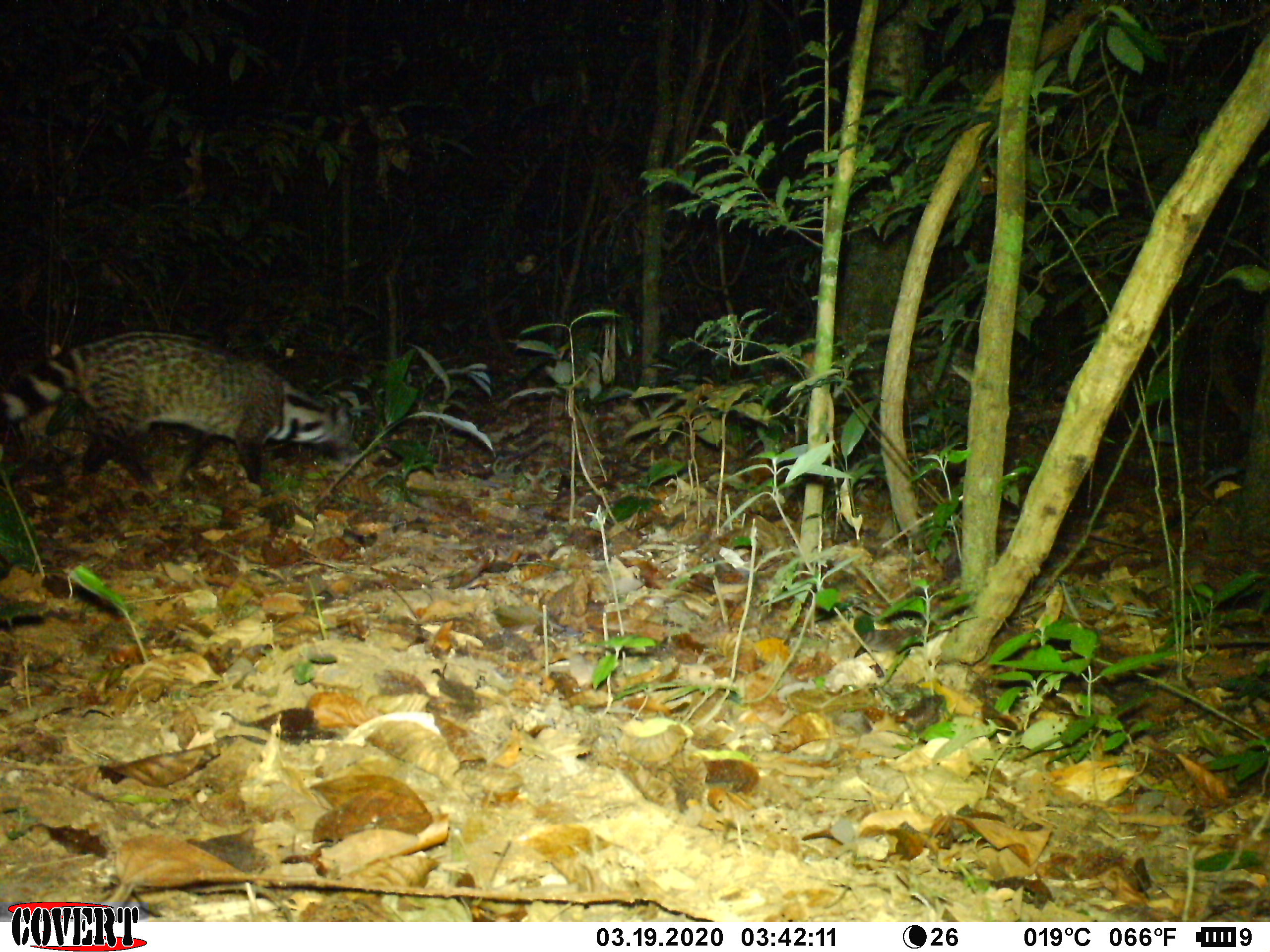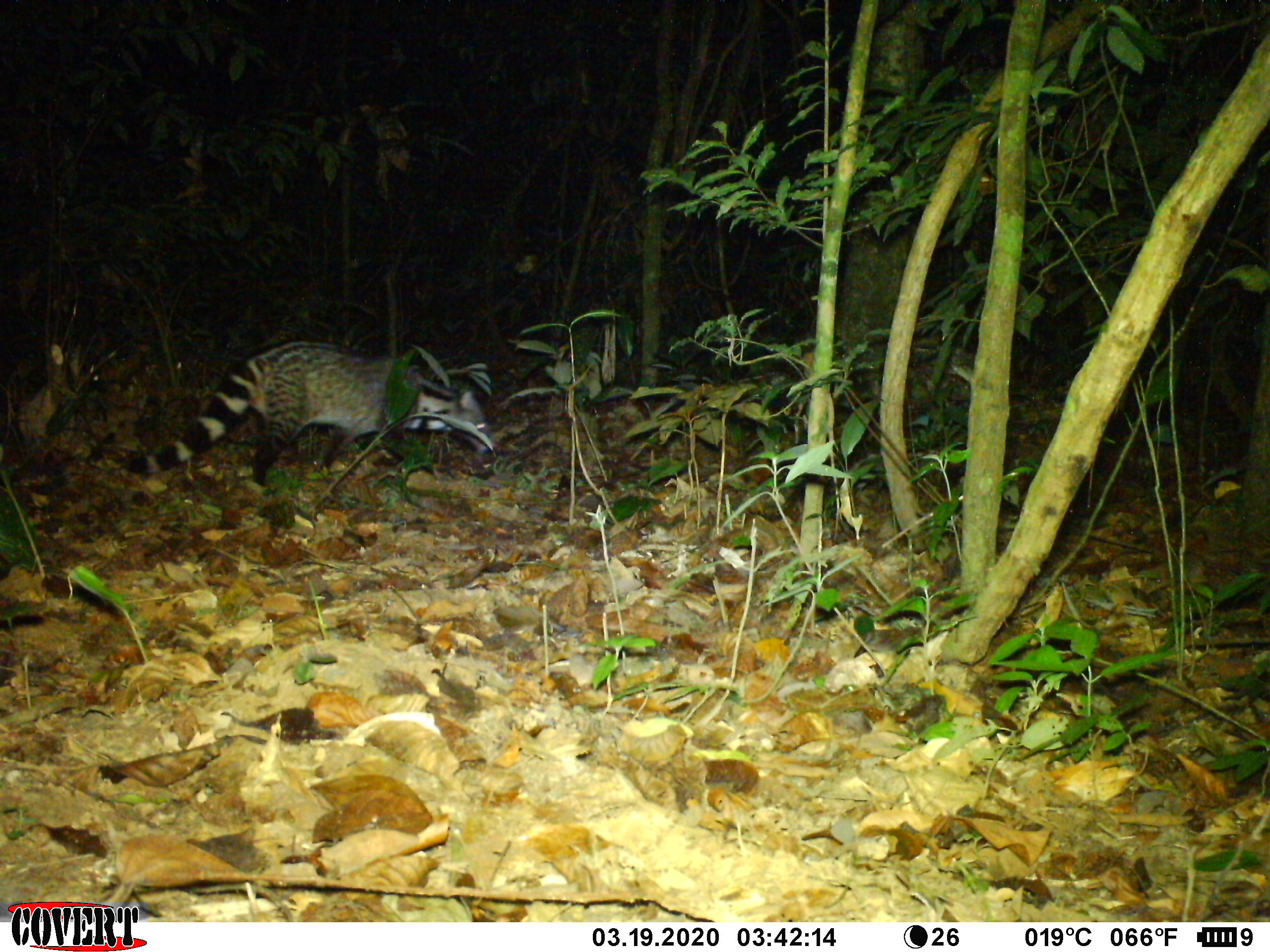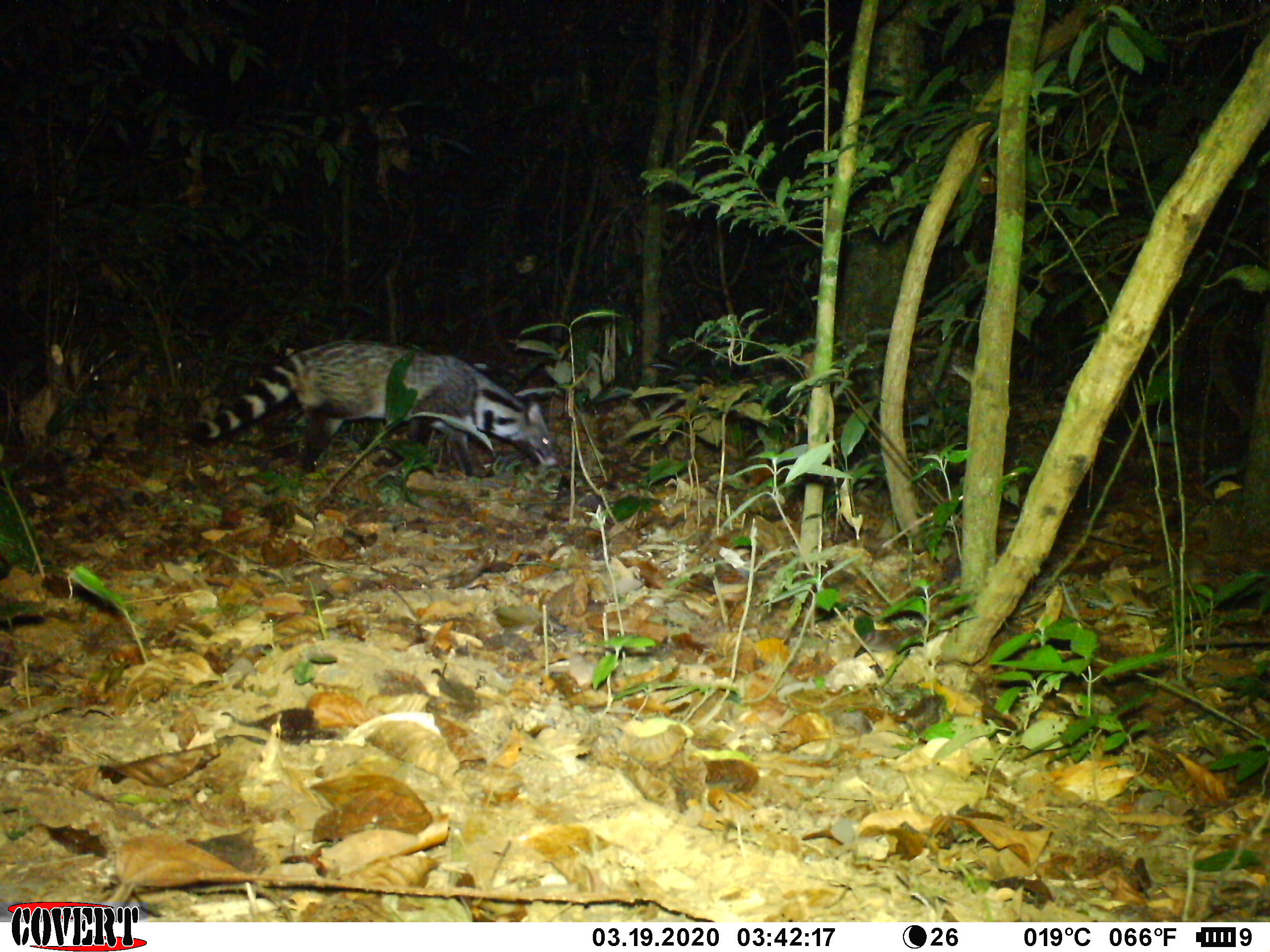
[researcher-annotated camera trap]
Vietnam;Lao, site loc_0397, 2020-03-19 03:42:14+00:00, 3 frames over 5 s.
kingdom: Animalia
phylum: Chordata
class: Mammalia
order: Carnivora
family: Viverridae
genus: Viverra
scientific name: Viverra zibetha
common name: large indian civet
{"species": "large indian civet (Viverra zibetha)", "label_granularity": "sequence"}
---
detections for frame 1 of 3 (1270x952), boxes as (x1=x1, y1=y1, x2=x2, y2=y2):
large indian civet: (x1=0, y1=329, x2=358, y2=490)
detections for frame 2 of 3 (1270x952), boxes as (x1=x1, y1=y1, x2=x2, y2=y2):
large indian civet: (x1=127, y1=336, x2=499, y2=488)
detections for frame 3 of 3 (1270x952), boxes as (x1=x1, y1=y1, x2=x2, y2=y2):
large indian civet: (x1=189, y1=339, x2=557, y2=477)